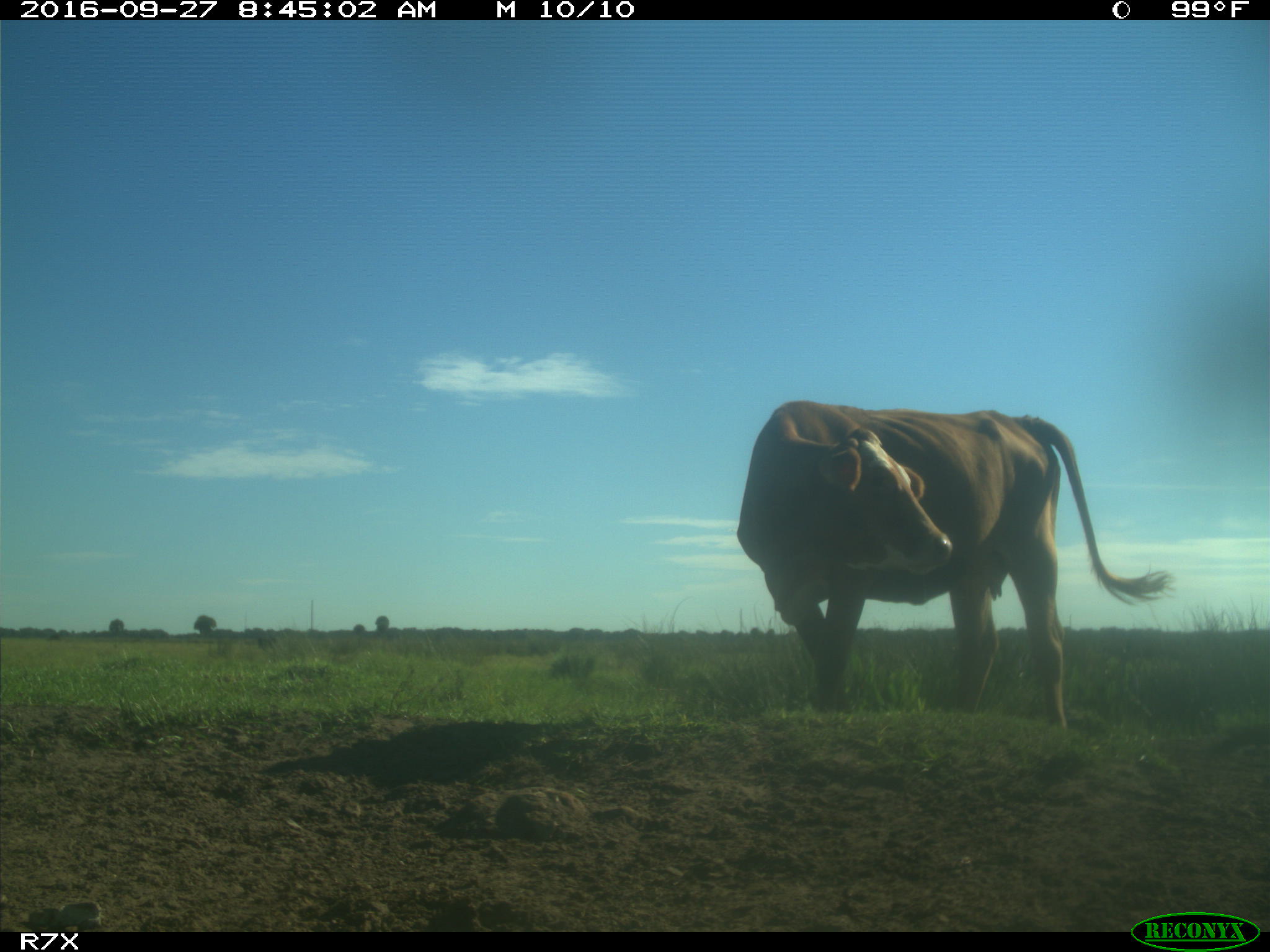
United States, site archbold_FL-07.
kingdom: Animalia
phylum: Chordata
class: Mammalia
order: Artiodactyla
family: Bovidae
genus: Bos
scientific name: Bos taurus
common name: domestic cow